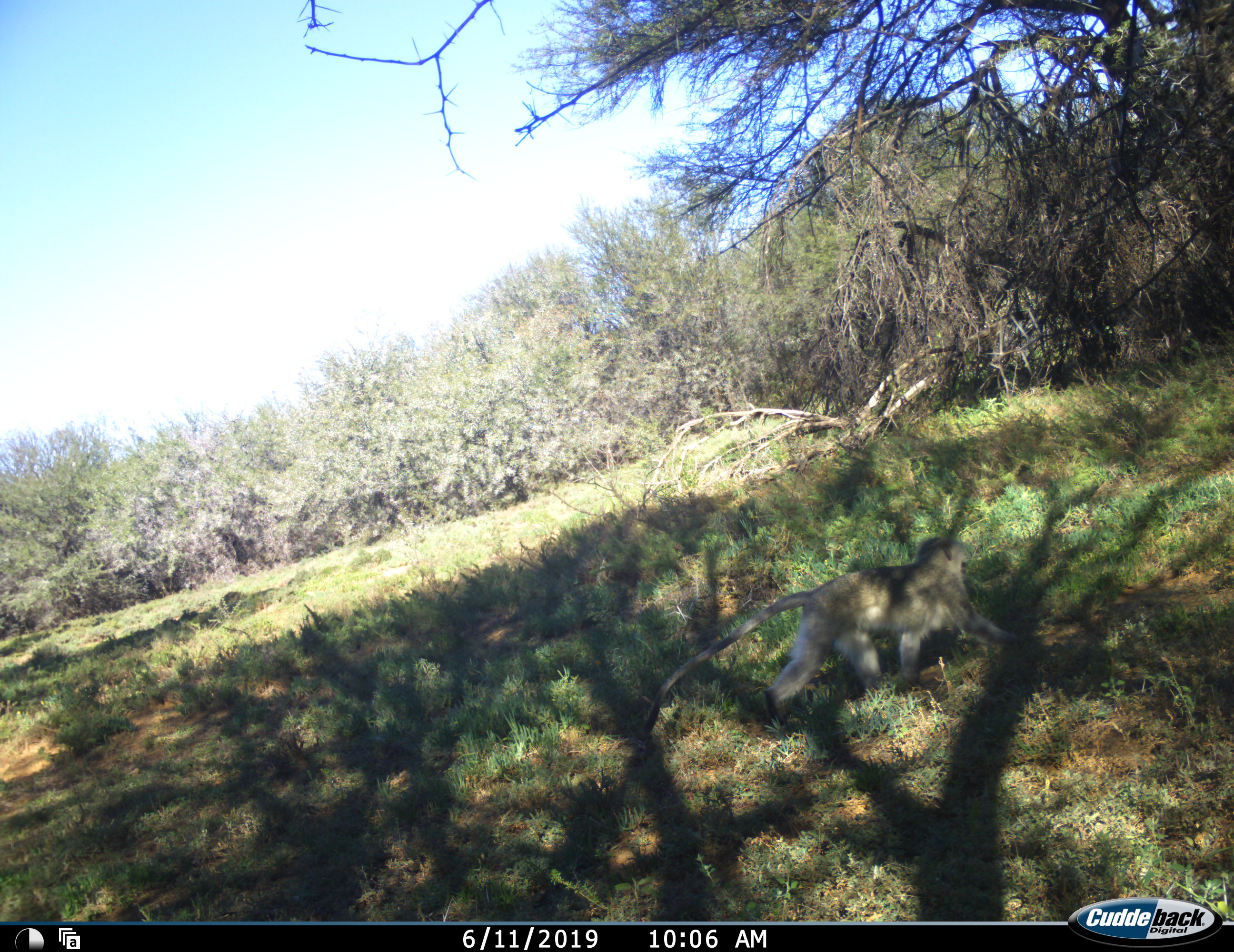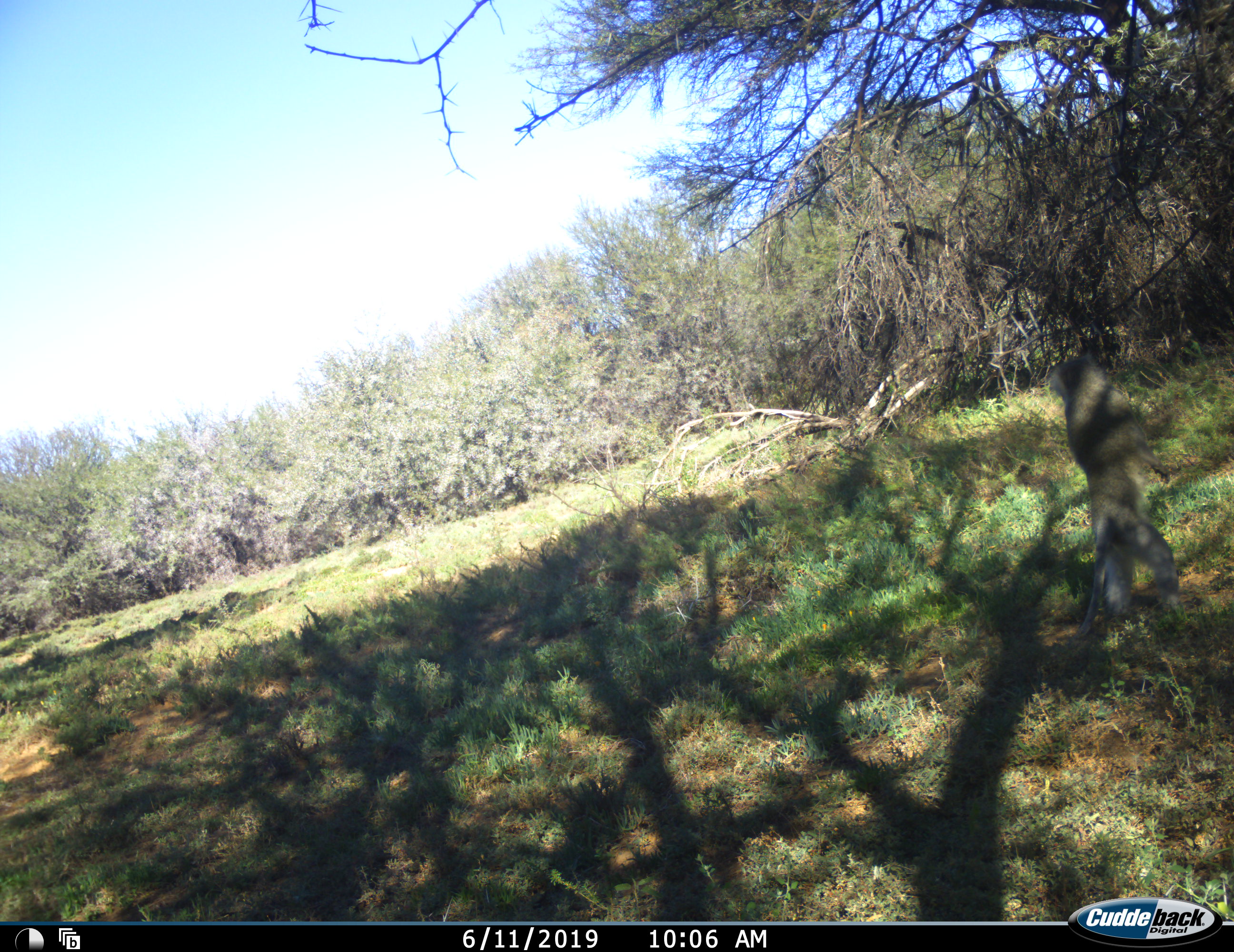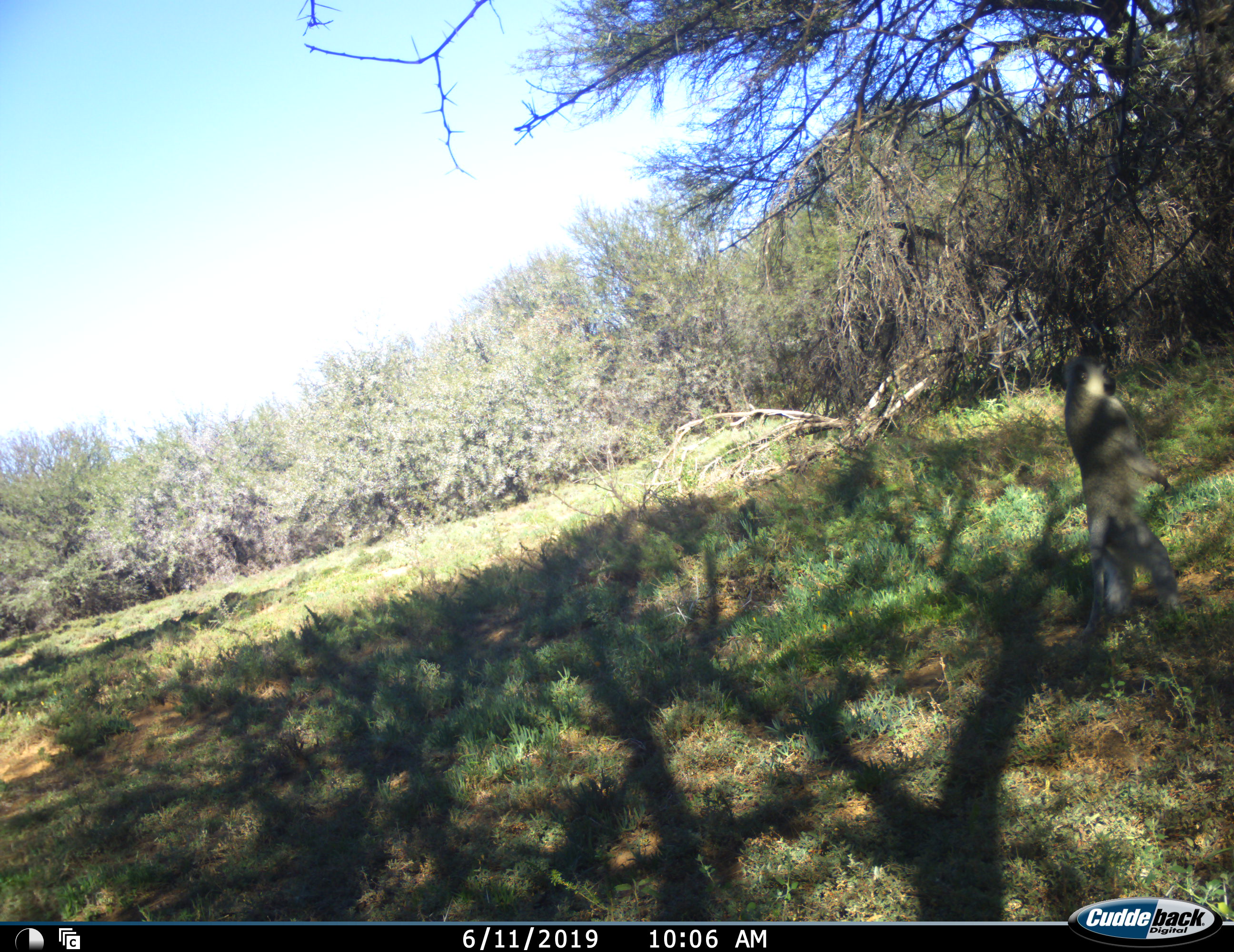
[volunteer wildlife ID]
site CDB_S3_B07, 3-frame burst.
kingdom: Animalia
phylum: Chordata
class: Mammalia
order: Primates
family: Cercopithecidae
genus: Chlorocebus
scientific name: Chlorocebus pygerythrus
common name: vervet monkey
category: monkeyvervet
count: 1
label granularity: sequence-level